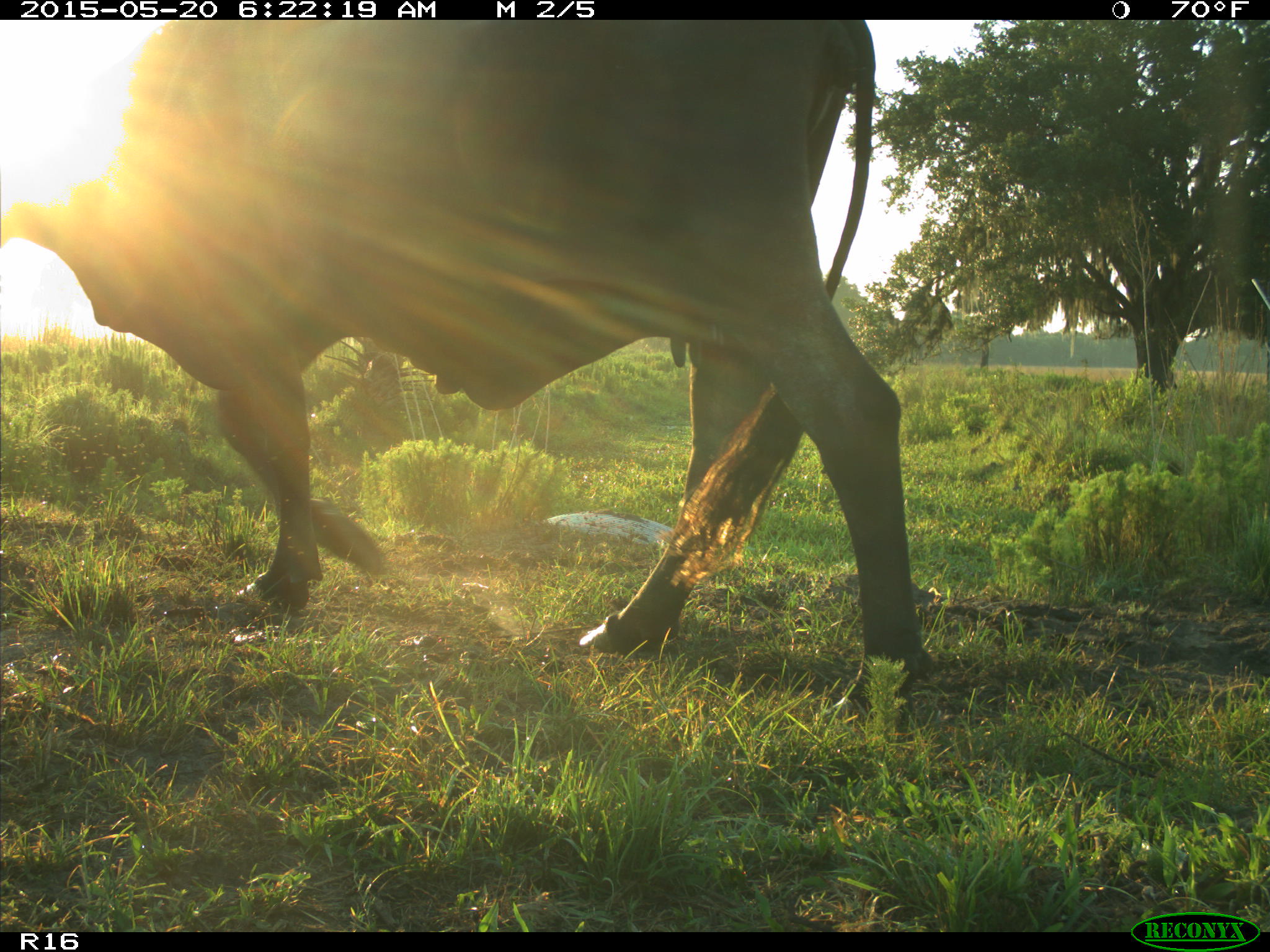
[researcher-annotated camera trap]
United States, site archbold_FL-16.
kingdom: Animalia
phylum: Chordata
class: Mammalia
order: Artiodactyla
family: Bovidae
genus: Bos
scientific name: Bos taurus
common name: domestic cow